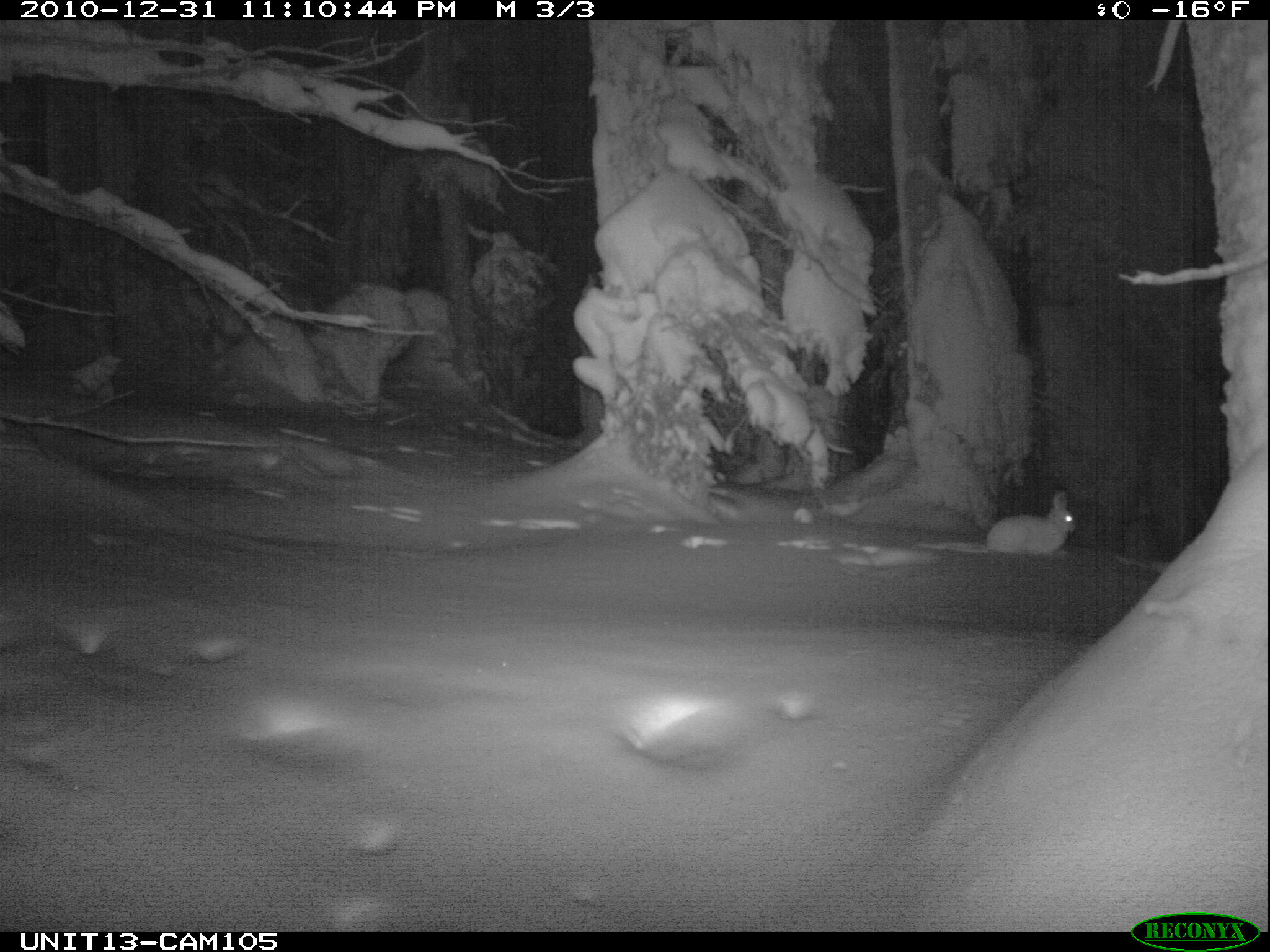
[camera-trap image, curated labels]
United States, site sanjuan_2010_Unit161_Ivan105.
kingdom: Animalia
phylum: Chordata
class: Mammalia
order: Lagomorpha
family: Leporidae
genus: Lepus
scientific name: Lepus americanus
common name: snowshoe hare